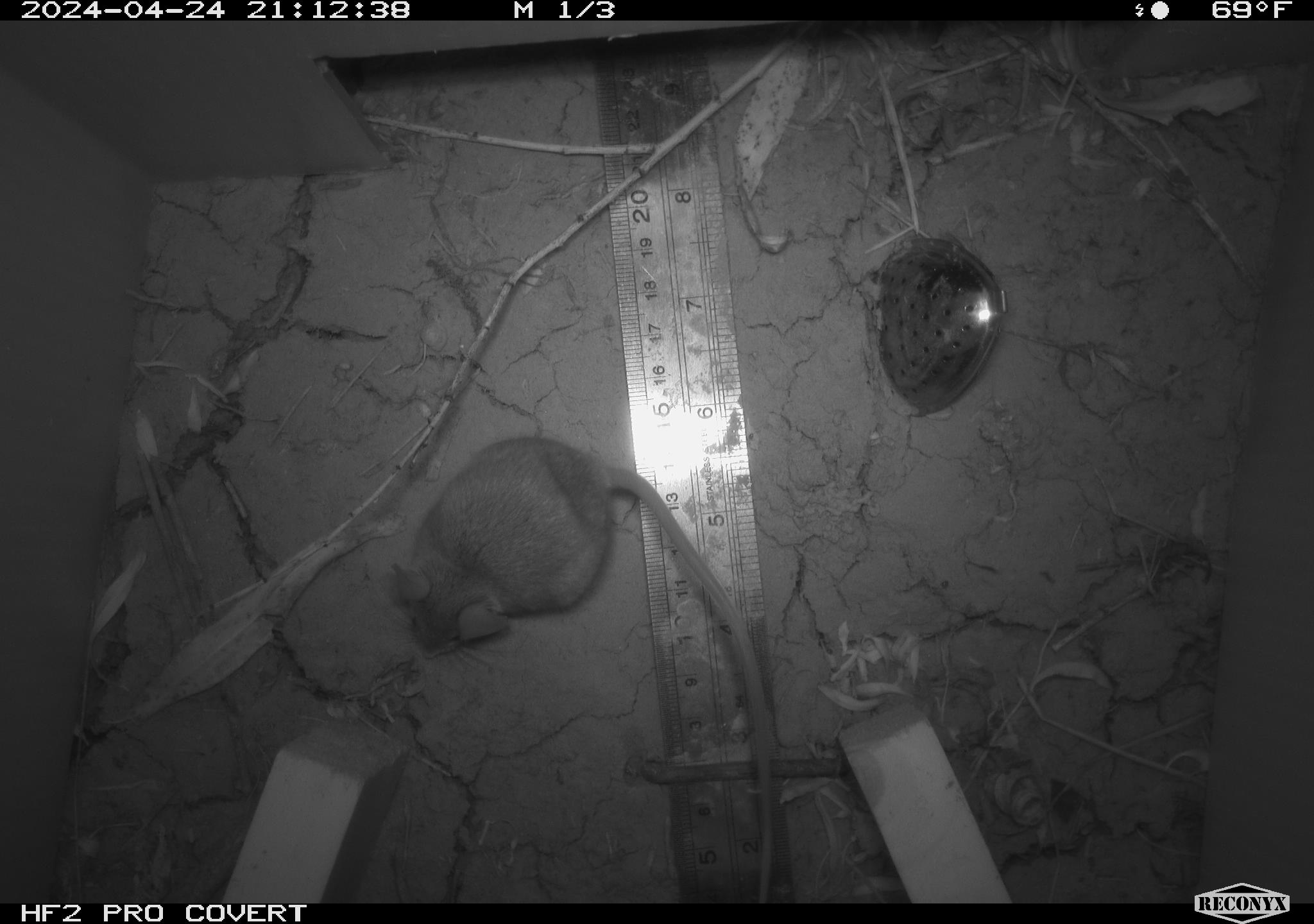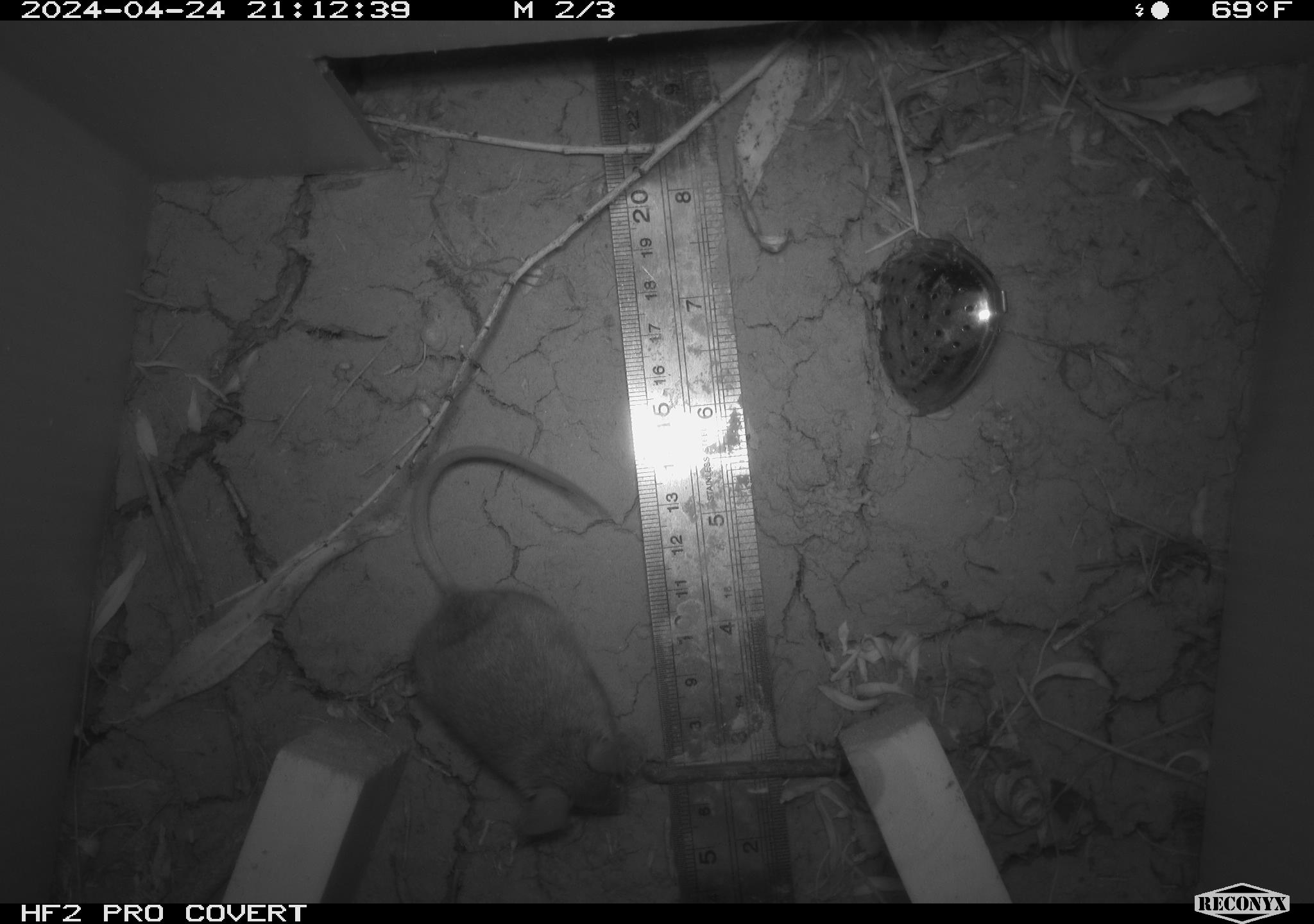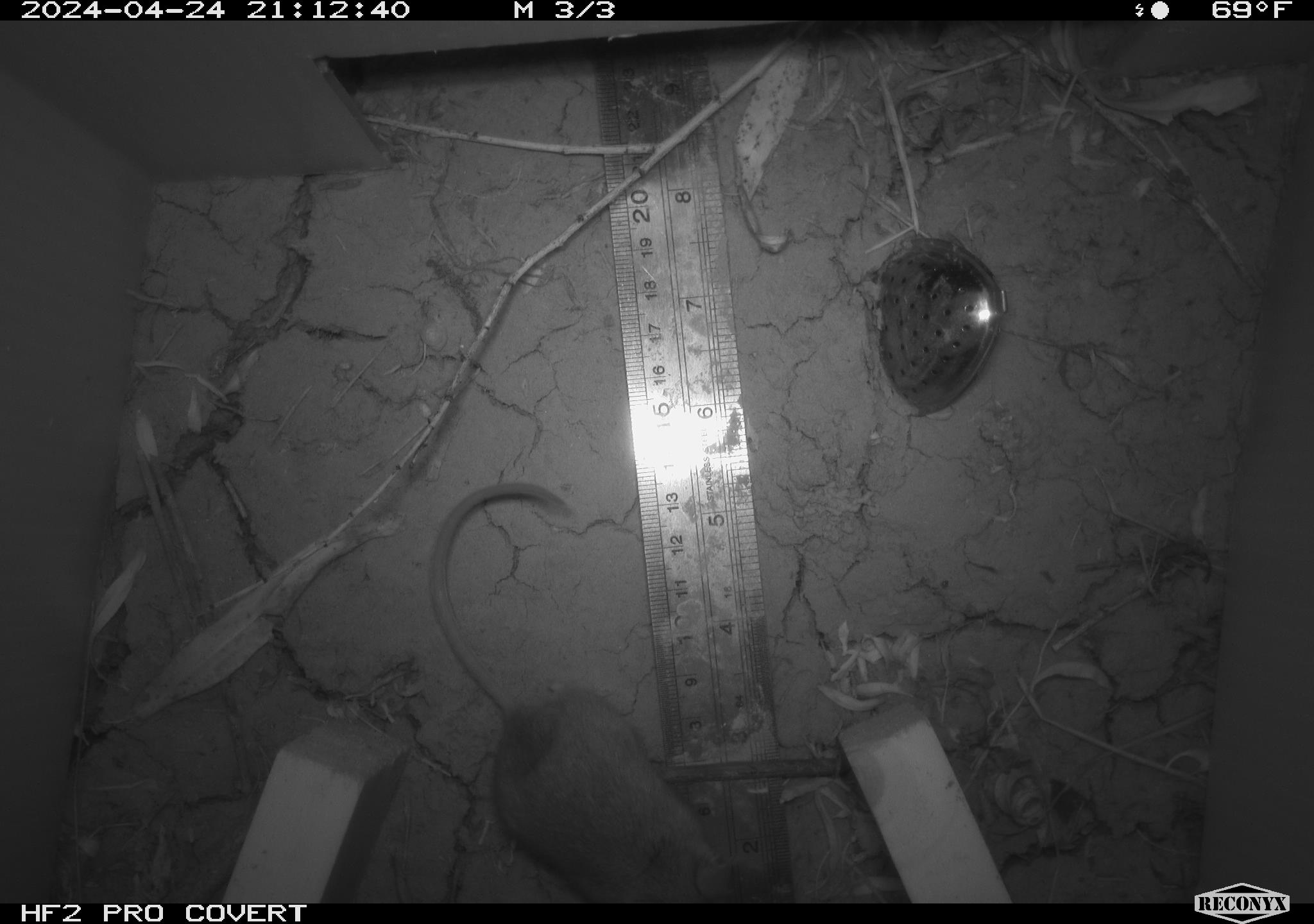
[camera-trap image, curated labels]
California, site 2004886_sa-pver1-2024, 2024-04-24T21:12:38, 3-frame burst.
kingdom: Animalia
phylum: Chordata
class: Mammalia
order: Rodentia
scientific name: Rodentia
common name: mouse species